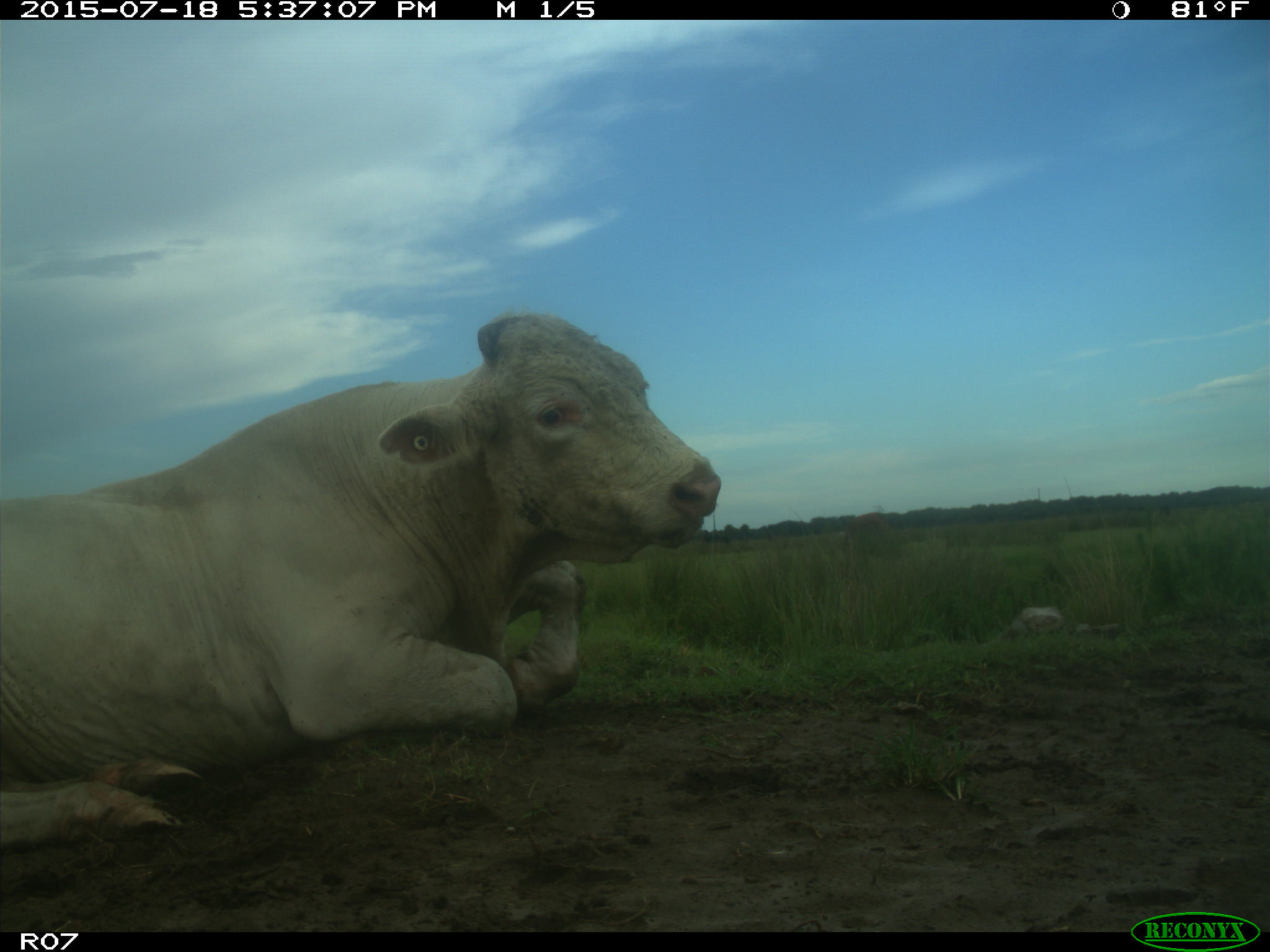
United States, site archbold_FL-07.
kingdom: Animalia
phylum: Chordata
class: Mammalia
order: Artiodactyla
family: Bovidae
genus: Bos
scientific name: Bos taurus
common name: domestic cow